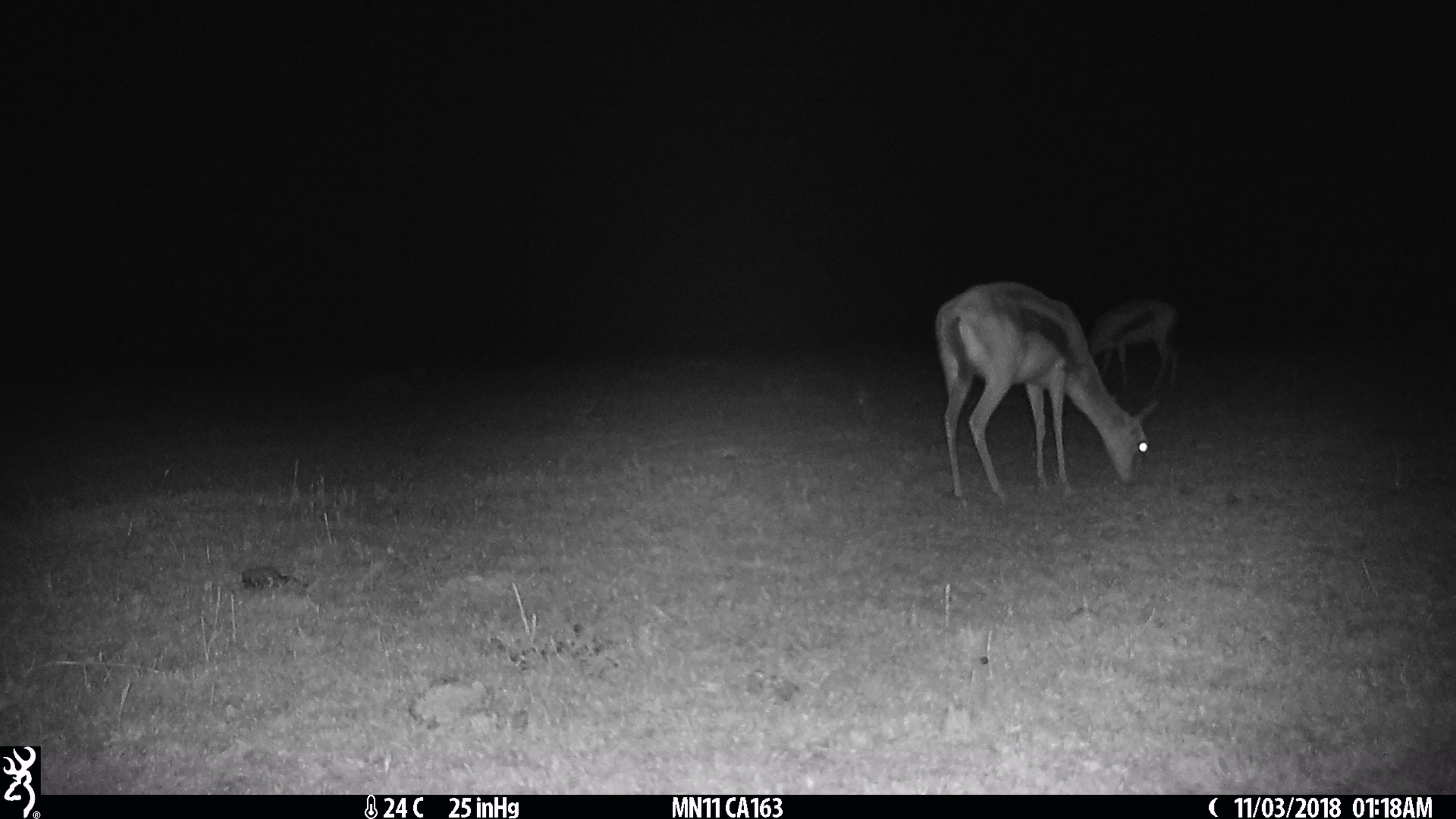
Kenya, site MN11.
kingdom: Animalia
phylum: Chordata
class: Mammalia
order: Artiodactyla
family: Bovidae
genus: Eudorcas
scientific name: Eudorcas thomsonii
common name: thomon's gazelle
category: gazelle thomsons